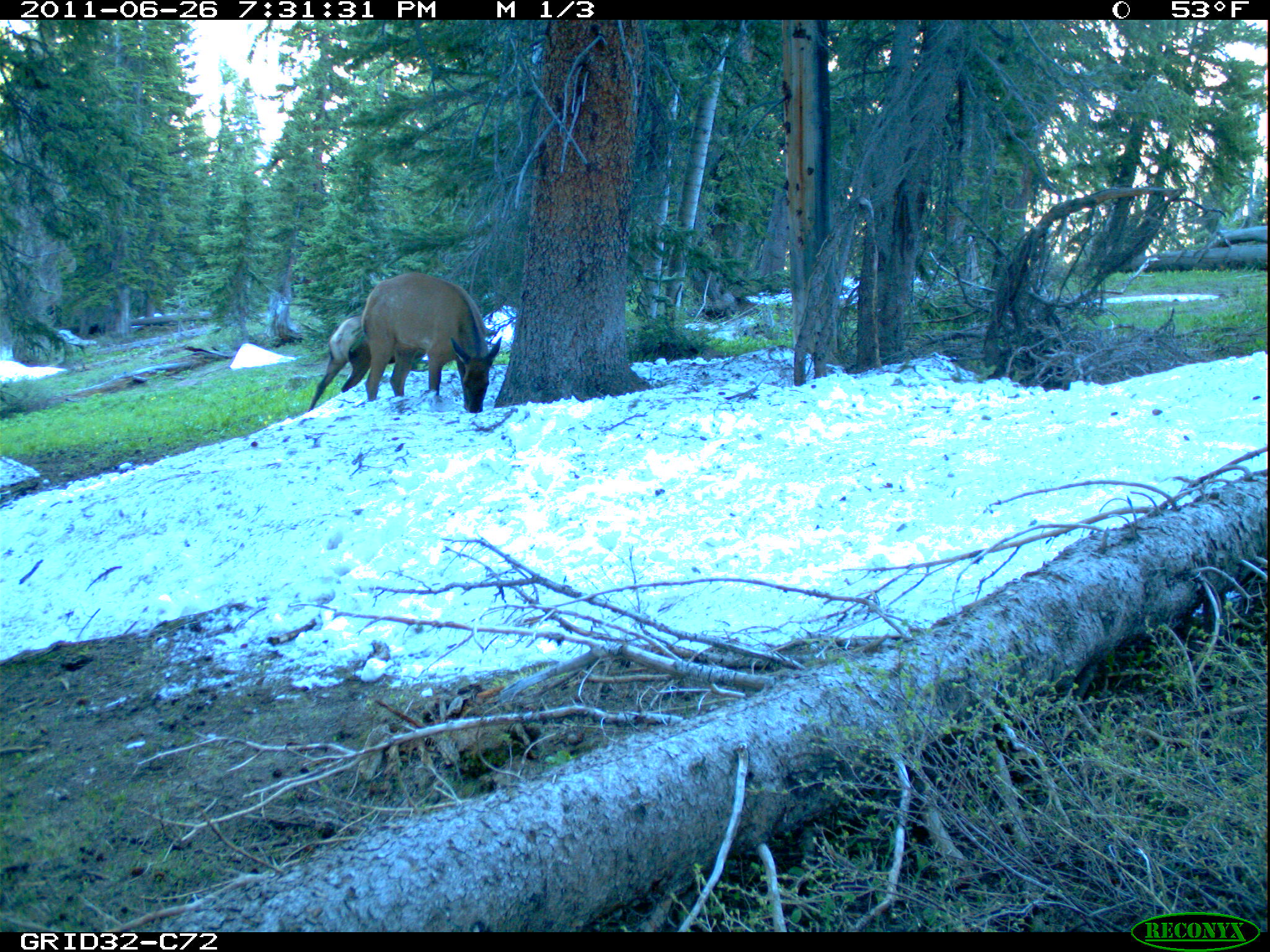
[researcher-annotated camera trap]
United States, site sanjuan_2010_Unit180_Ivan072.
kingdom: Animalia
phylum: Chordata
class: Mammalia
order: Artiodactyla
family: Cervidae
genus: Cervus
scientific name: Cervus elaphus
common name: red deer